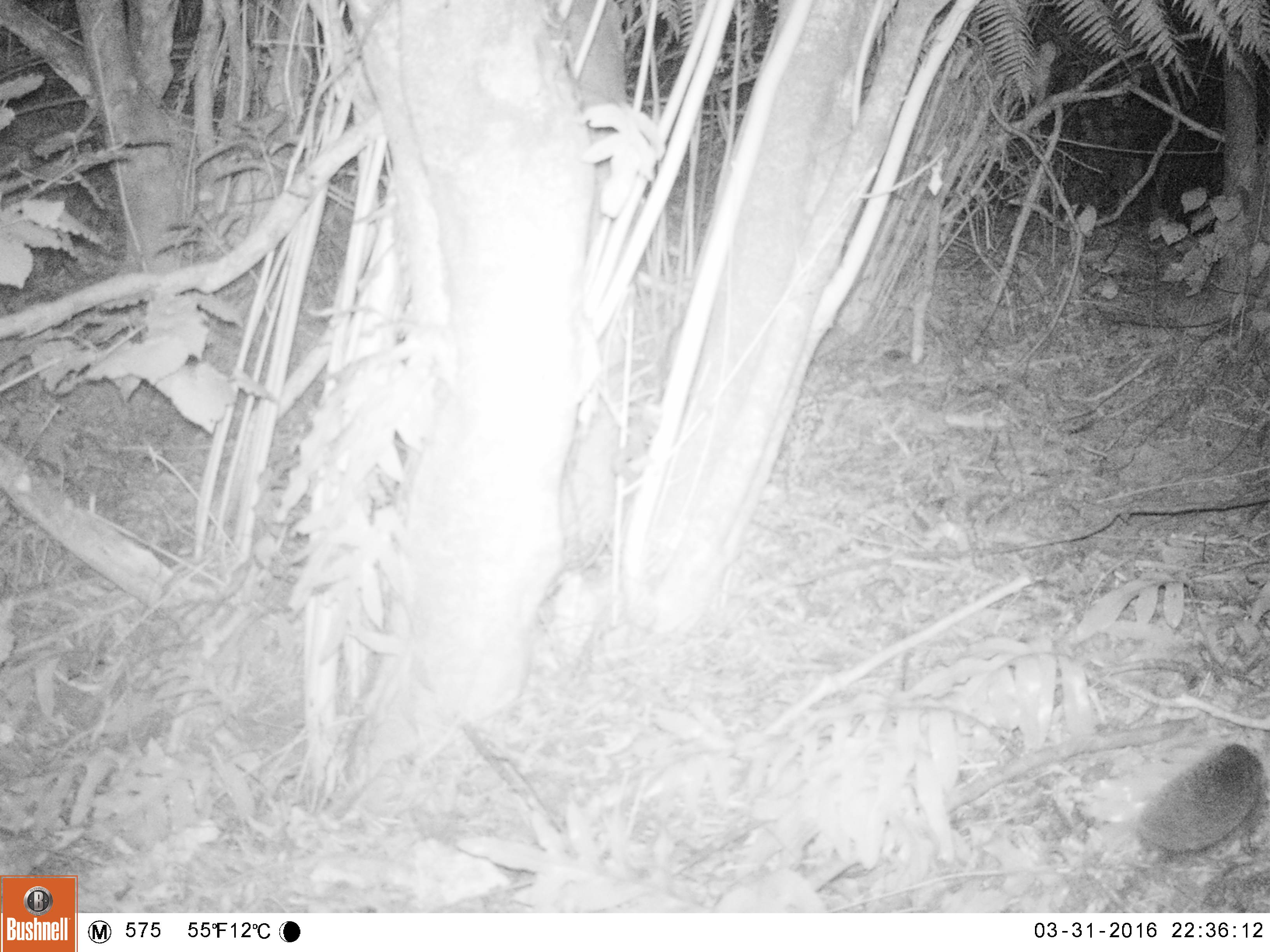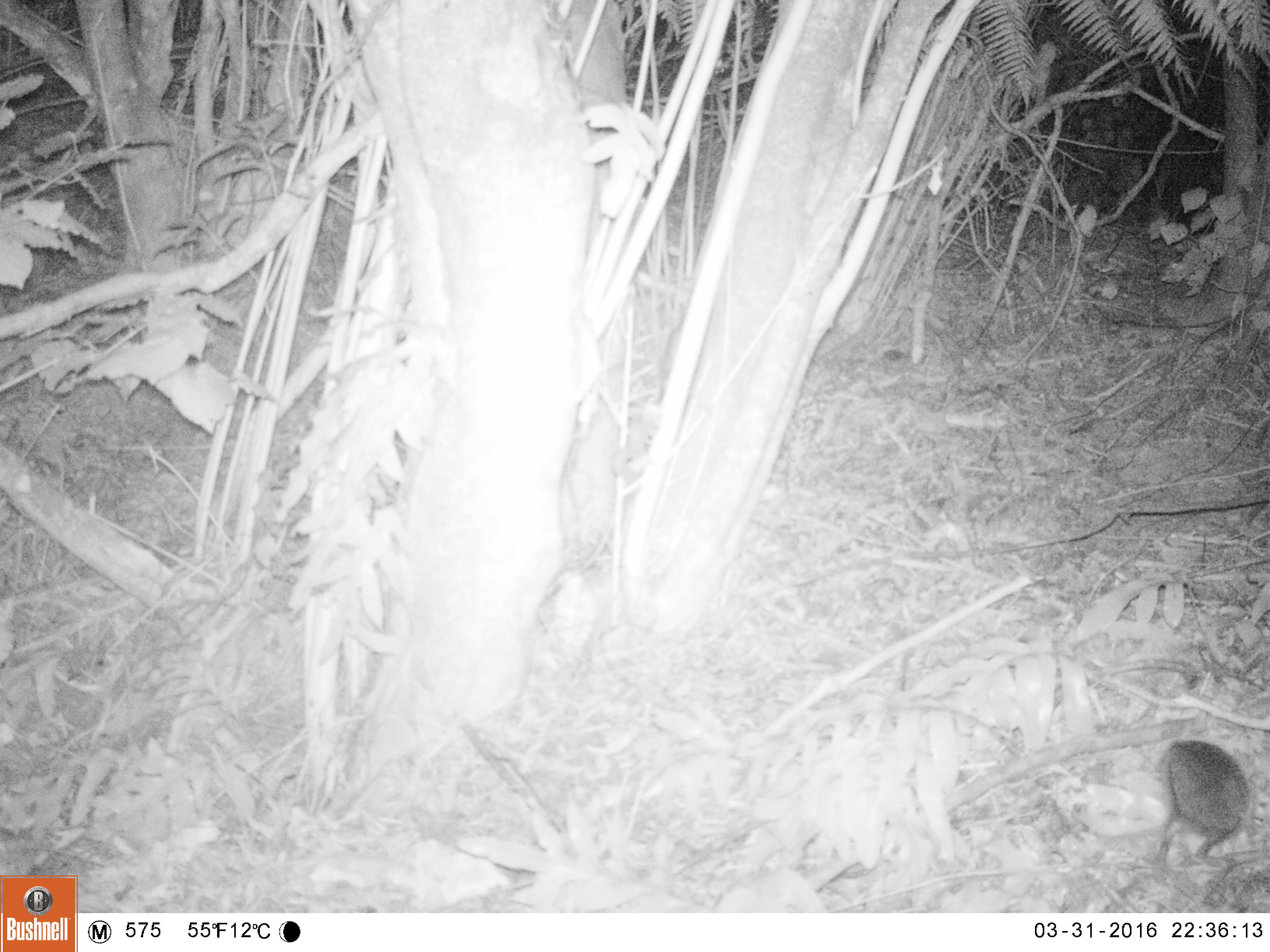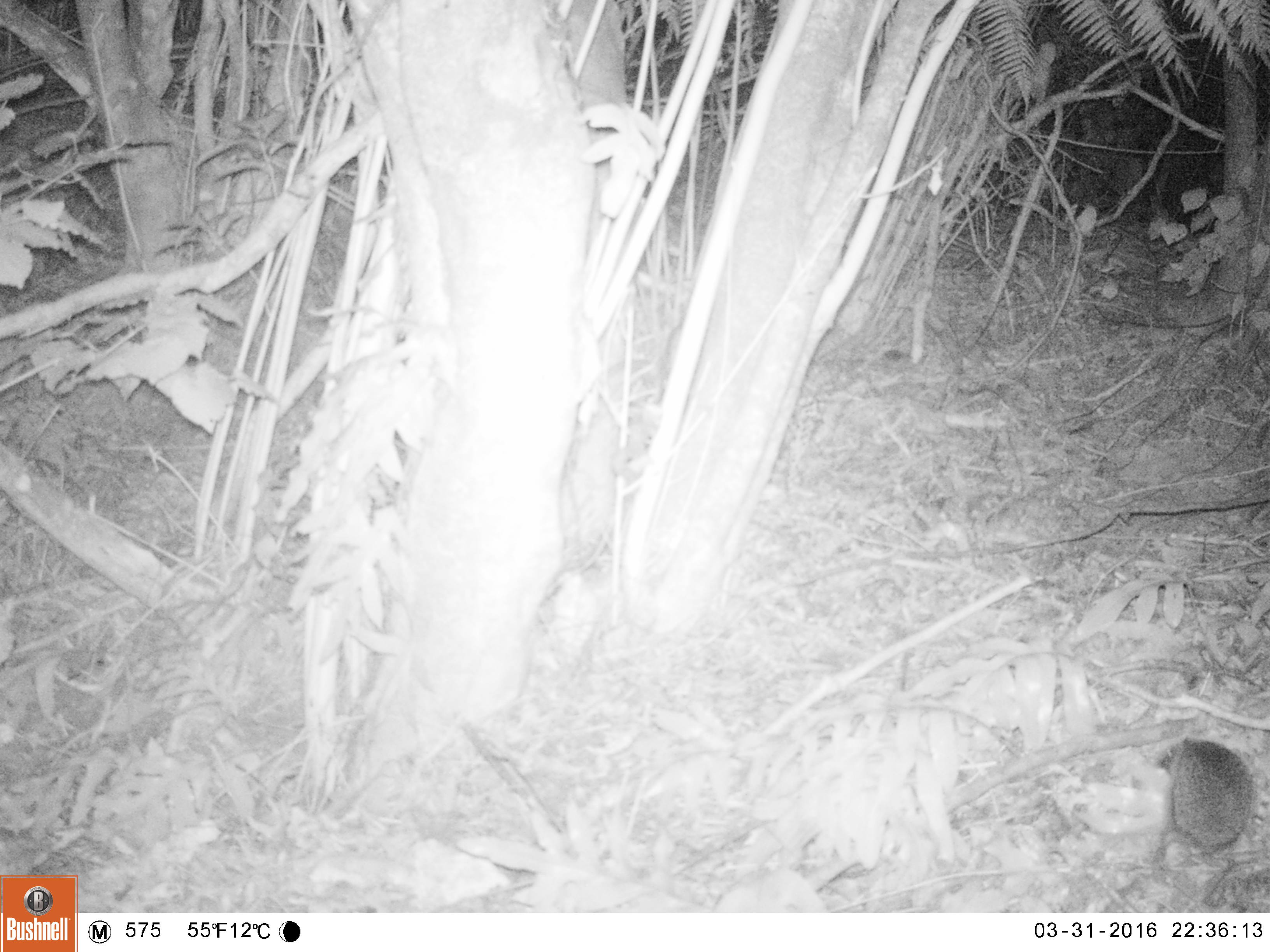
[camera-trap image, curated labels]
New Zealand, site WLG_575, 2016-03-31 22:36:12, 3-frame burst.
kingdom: Animalia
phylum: Chordata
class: Mammalia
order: Eulipotyphla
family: Erinaceidae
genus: Erinaceus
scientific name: Erinaceus europaeus europaeus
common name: european hedgehog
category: hedgehog